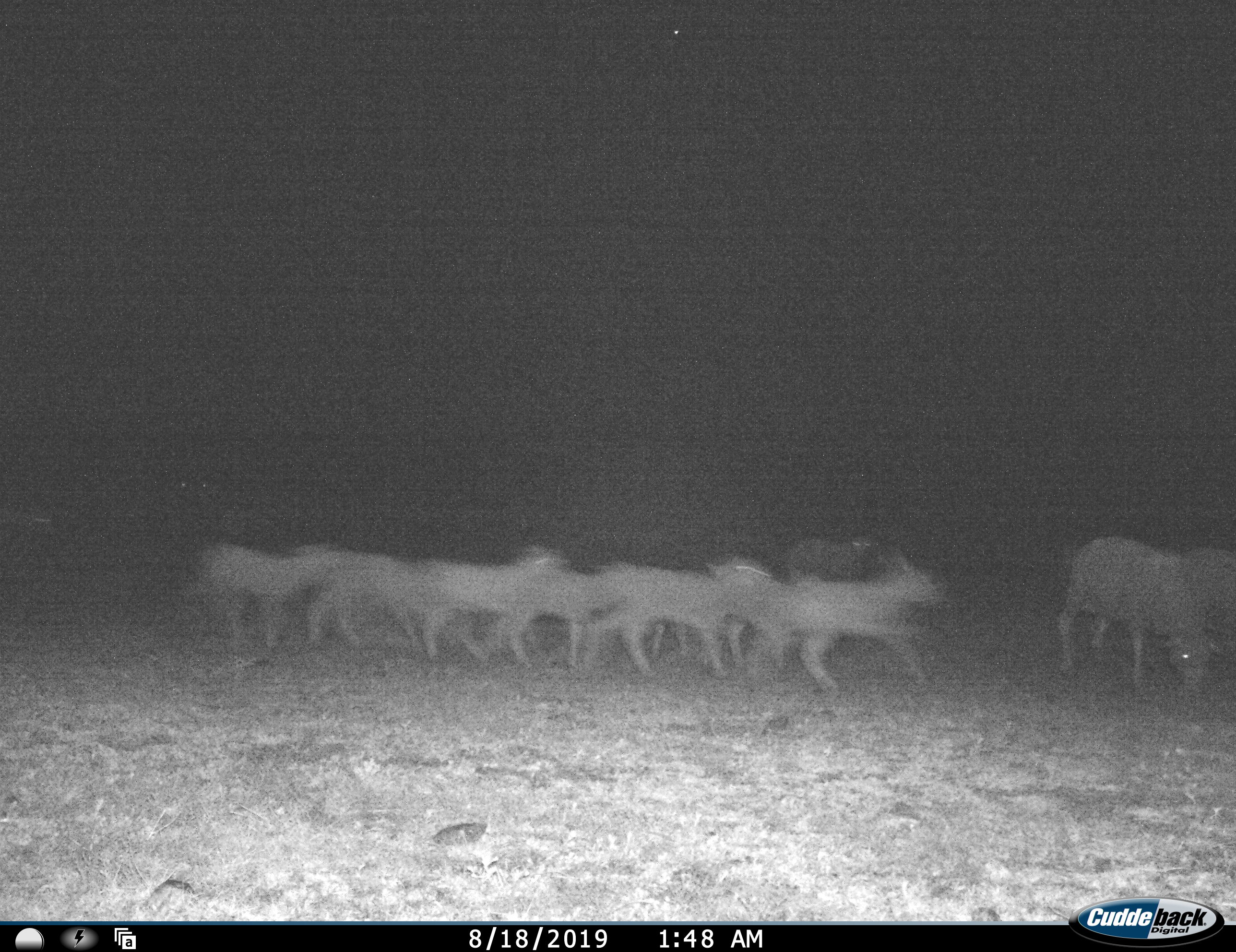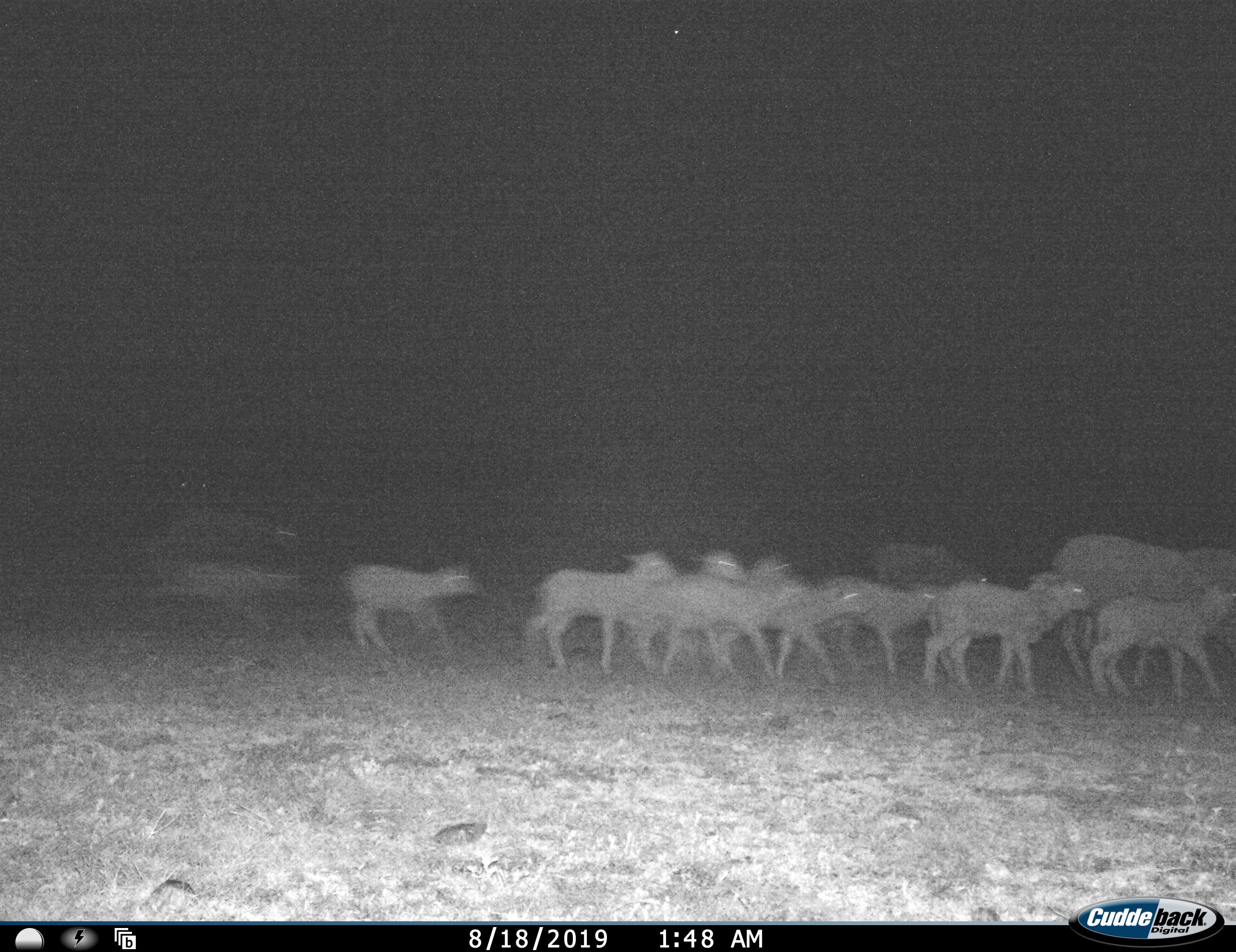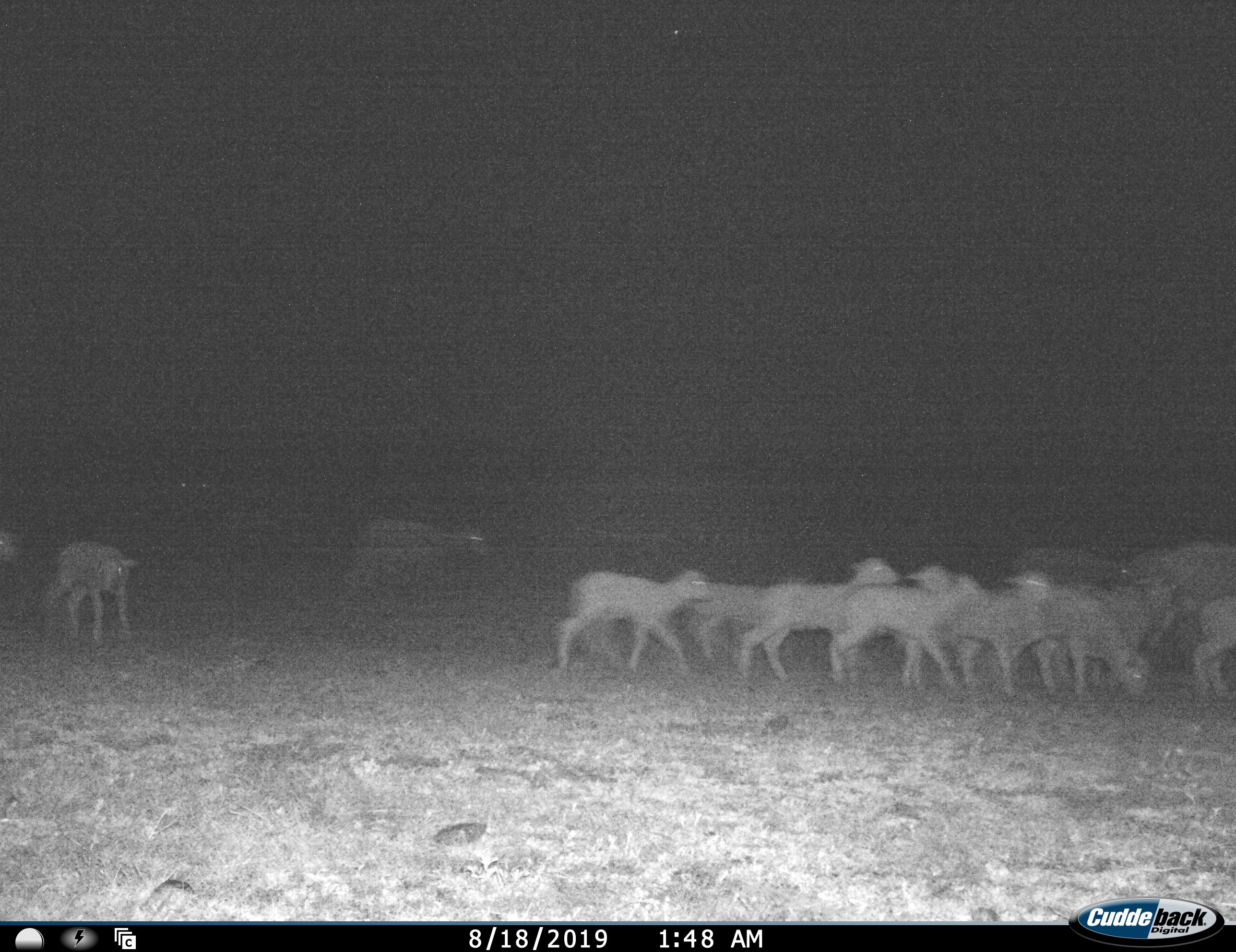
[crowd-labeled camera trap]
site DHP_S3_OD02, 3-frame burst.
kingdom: Animalia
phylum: Chordata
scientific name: Vertebrata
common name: domestic animal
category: domesticanimal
Domesticanimal (domestic animal) (Vertebrata), count 11-50. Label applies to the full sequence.